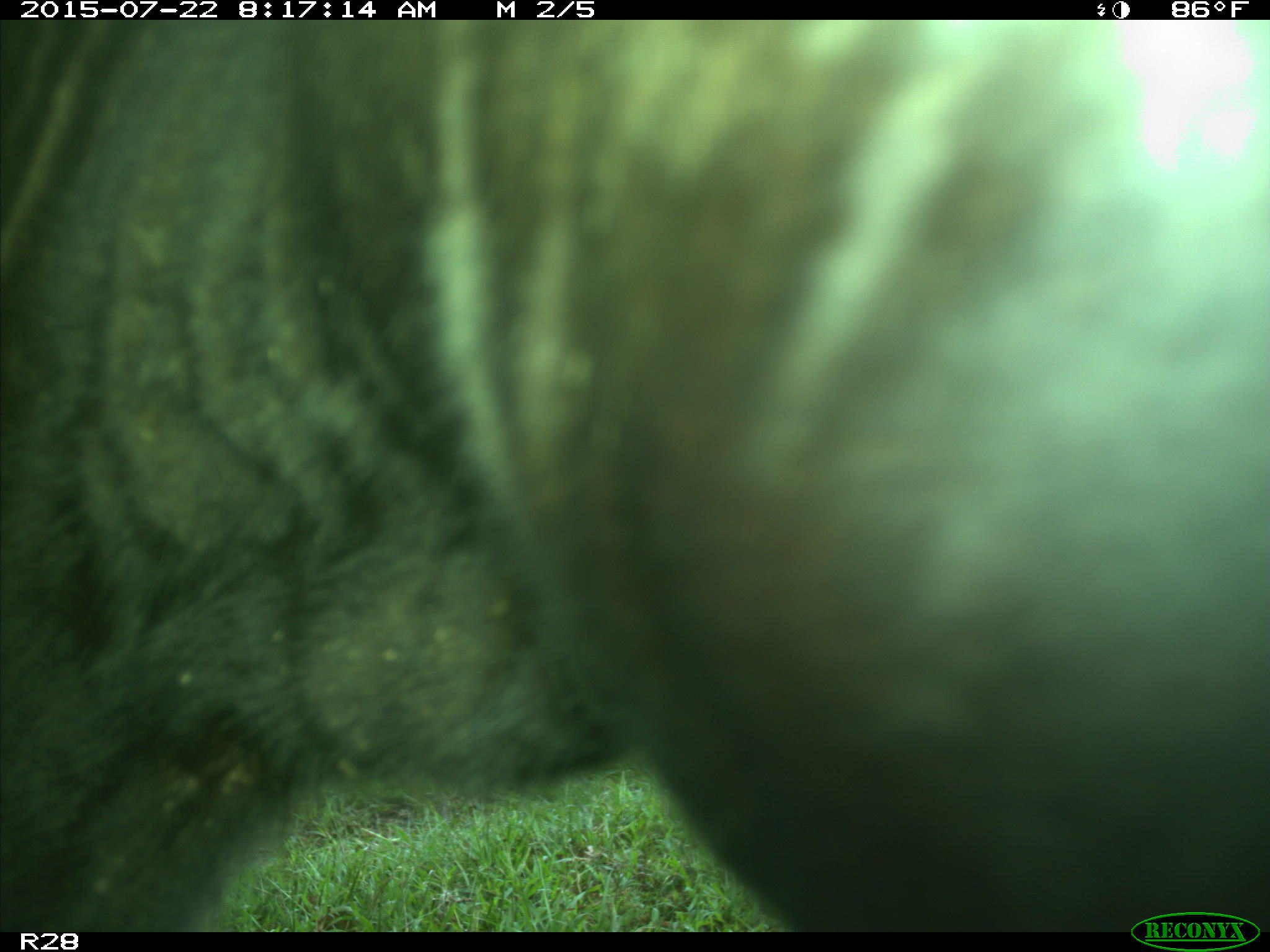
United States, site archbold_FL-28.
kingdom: Animalia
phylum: Chordata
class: Mammalia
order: Artiodactyla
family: Bovidae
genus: Bos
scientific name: Bos taurus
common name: domestic cow